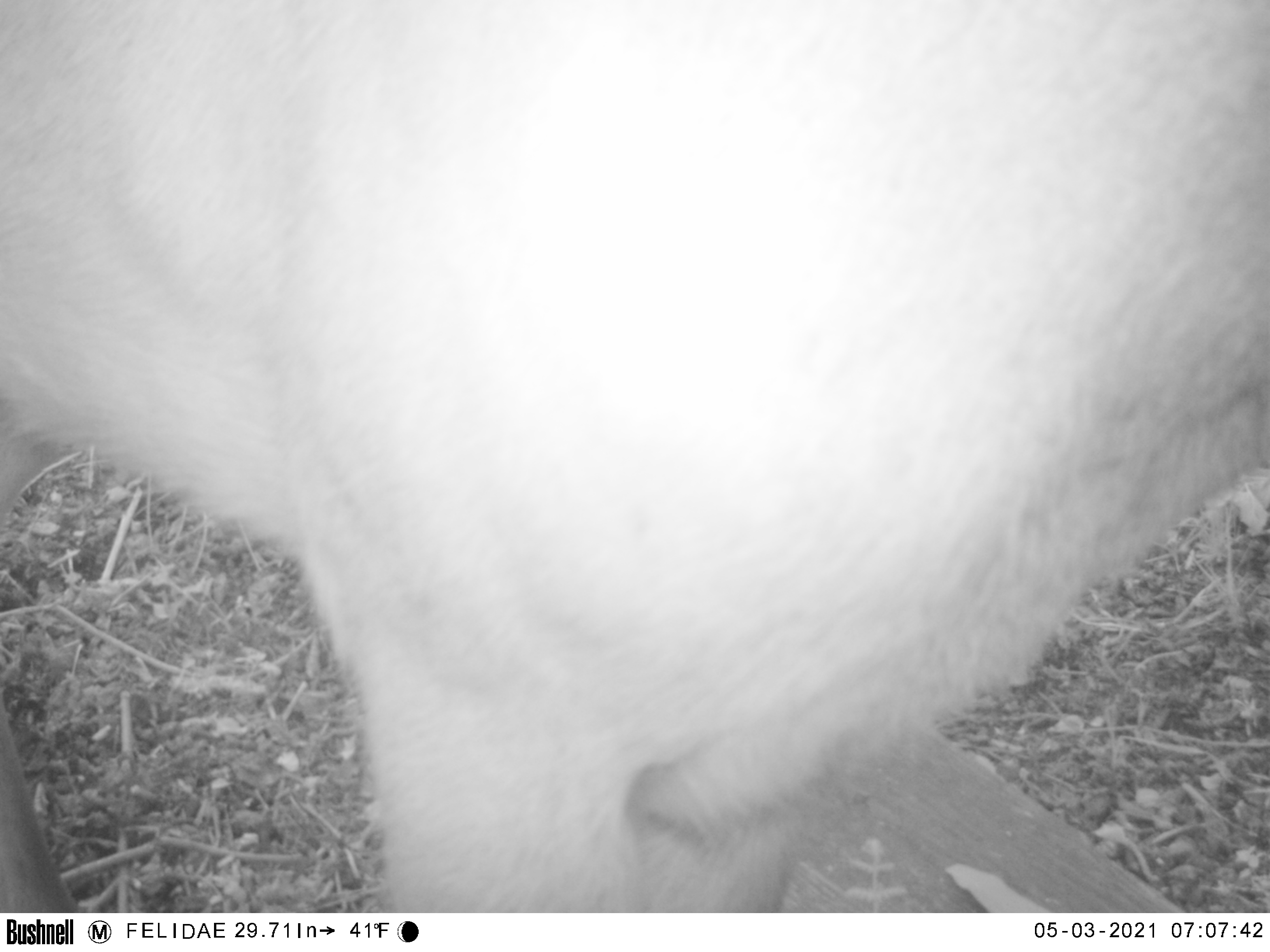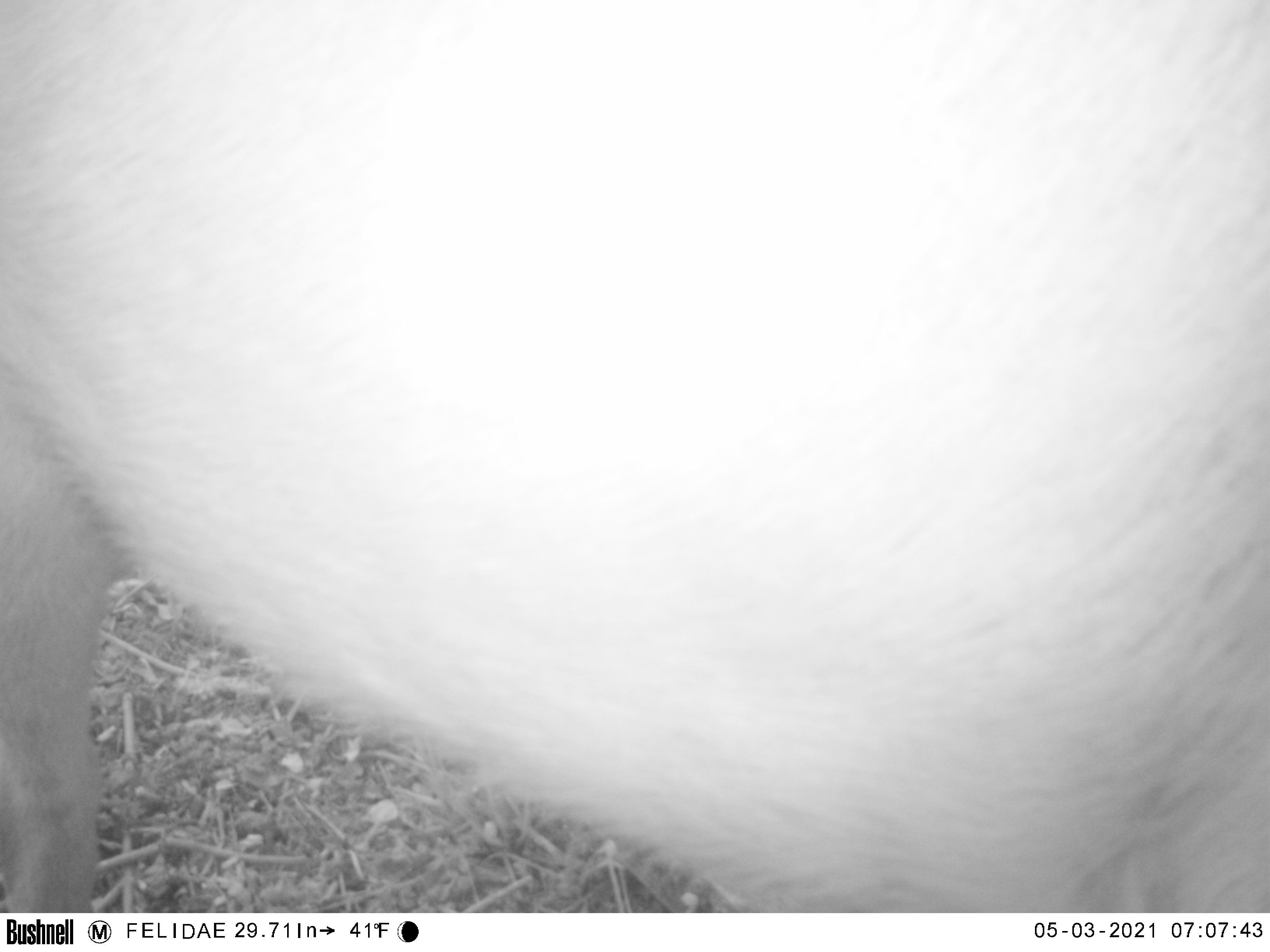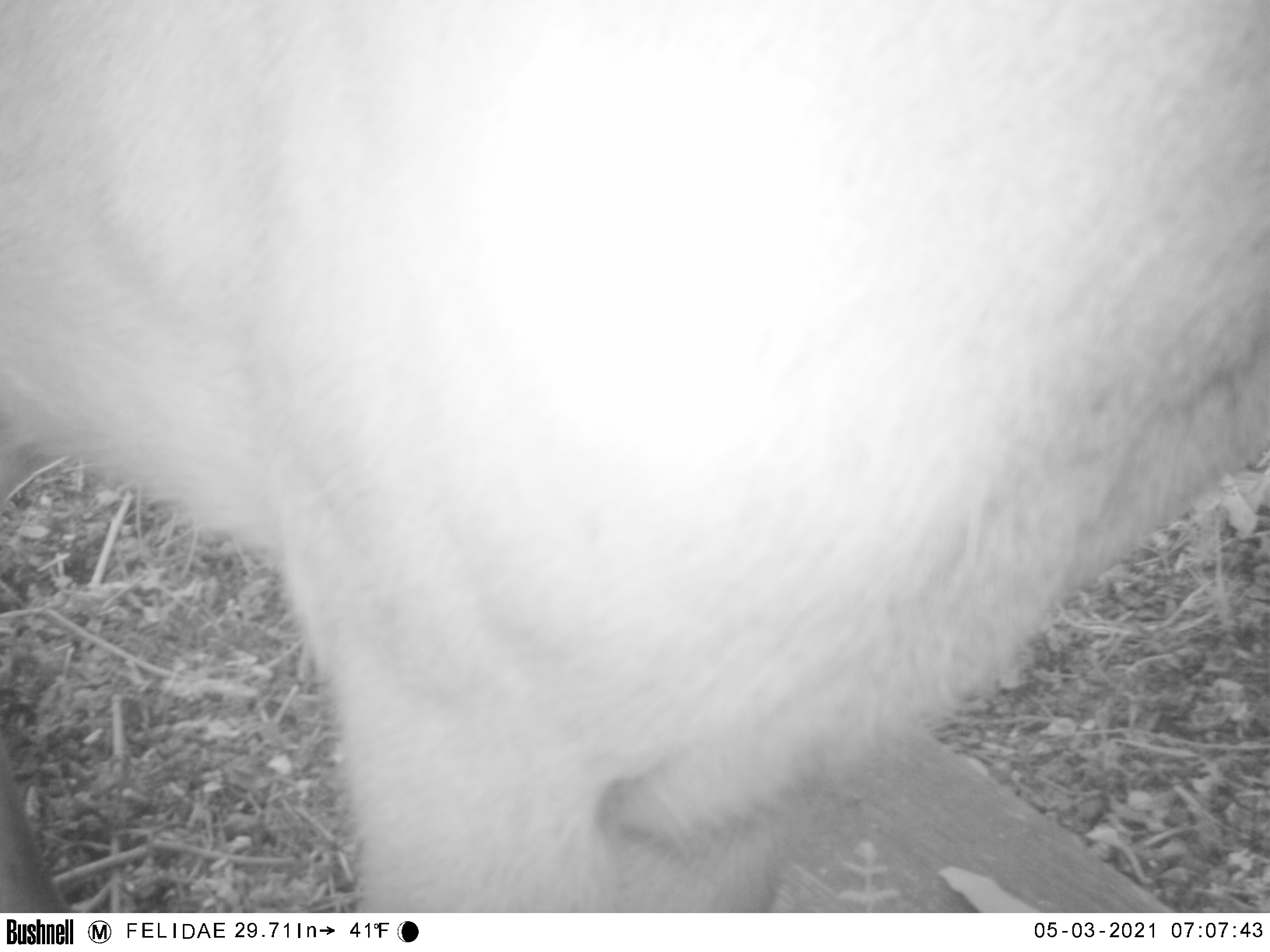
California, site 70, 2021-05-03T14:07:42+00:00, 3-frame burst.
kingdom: Animalia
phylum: Chordata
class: Mammalia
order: Artiodactyla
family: Cervidae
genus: Odocoileus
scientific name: Odocoileus hemionus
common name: mule deer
Mule deer (Odocoileus hemionus).